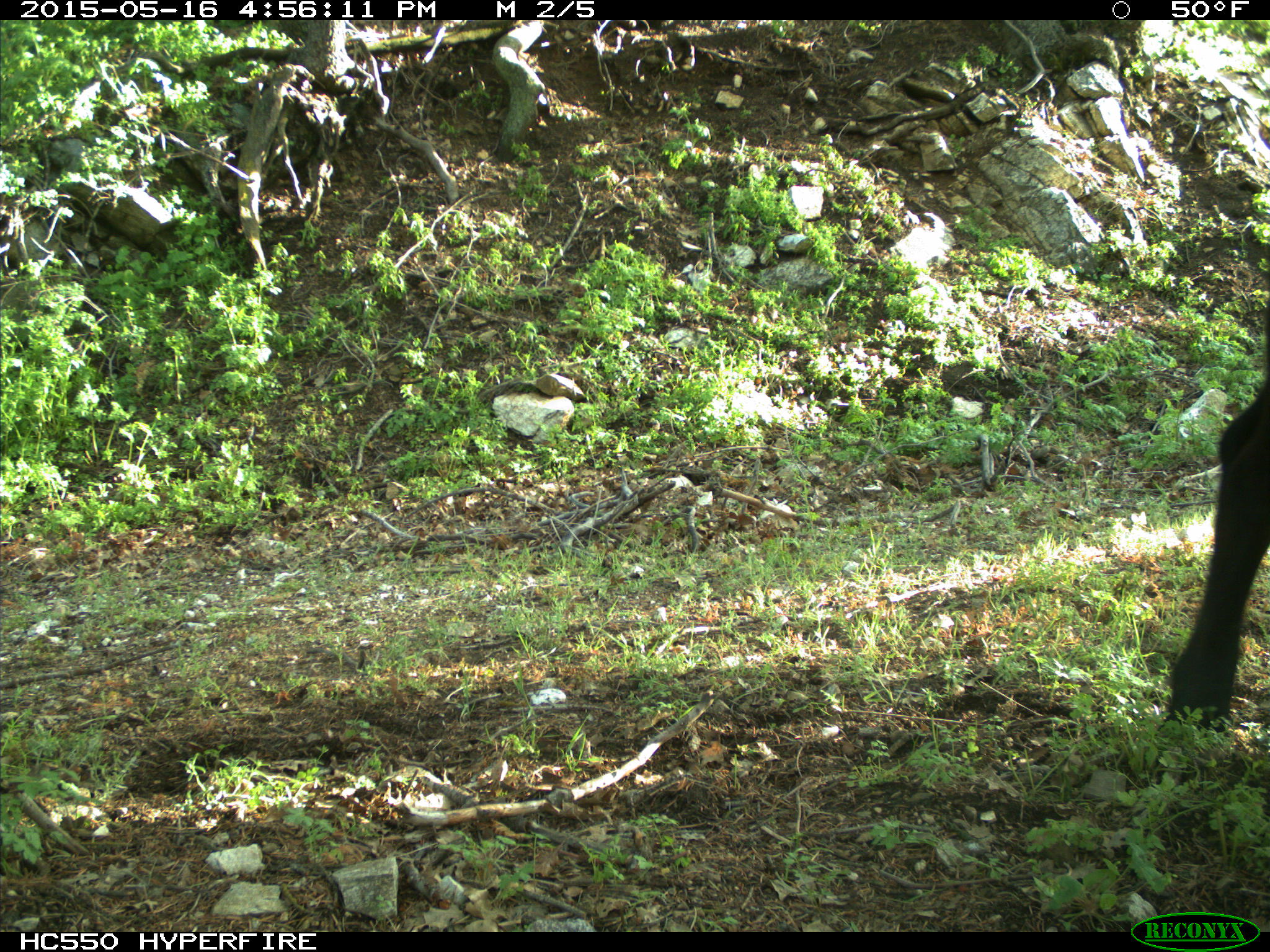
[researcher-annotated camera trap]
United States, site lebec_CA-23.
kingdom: Animalia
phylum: Chordata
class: Mammalia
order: Artiodactyla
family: Bovidae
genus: Bos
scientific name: Bos taurus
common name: domestic cow